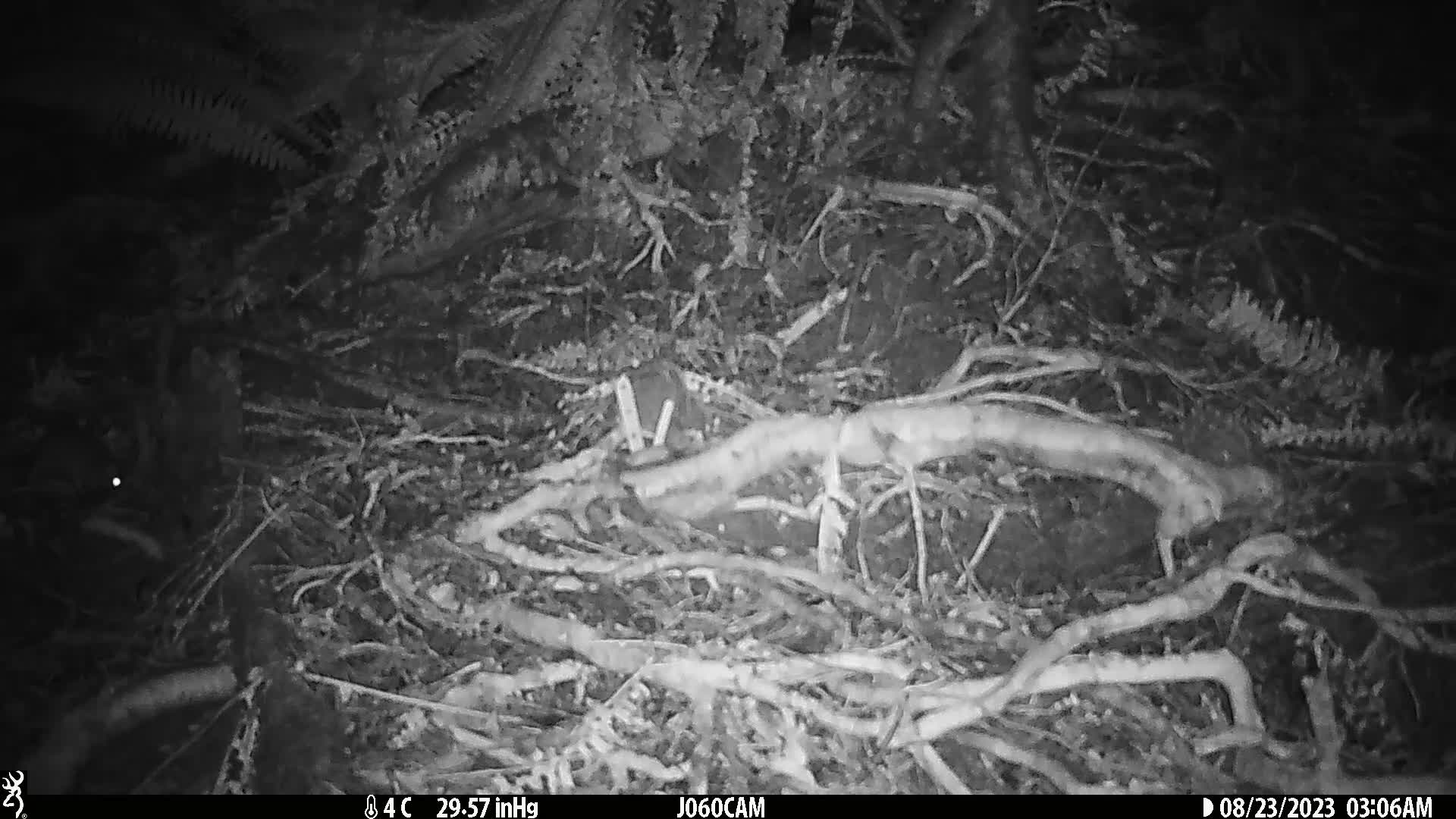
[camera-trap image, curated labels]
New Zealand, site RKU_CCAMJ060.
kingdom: Animalia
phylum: Chordata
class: Mammalia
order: Rodentia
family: Muridae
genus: Rattus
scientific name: Rattus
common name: rat